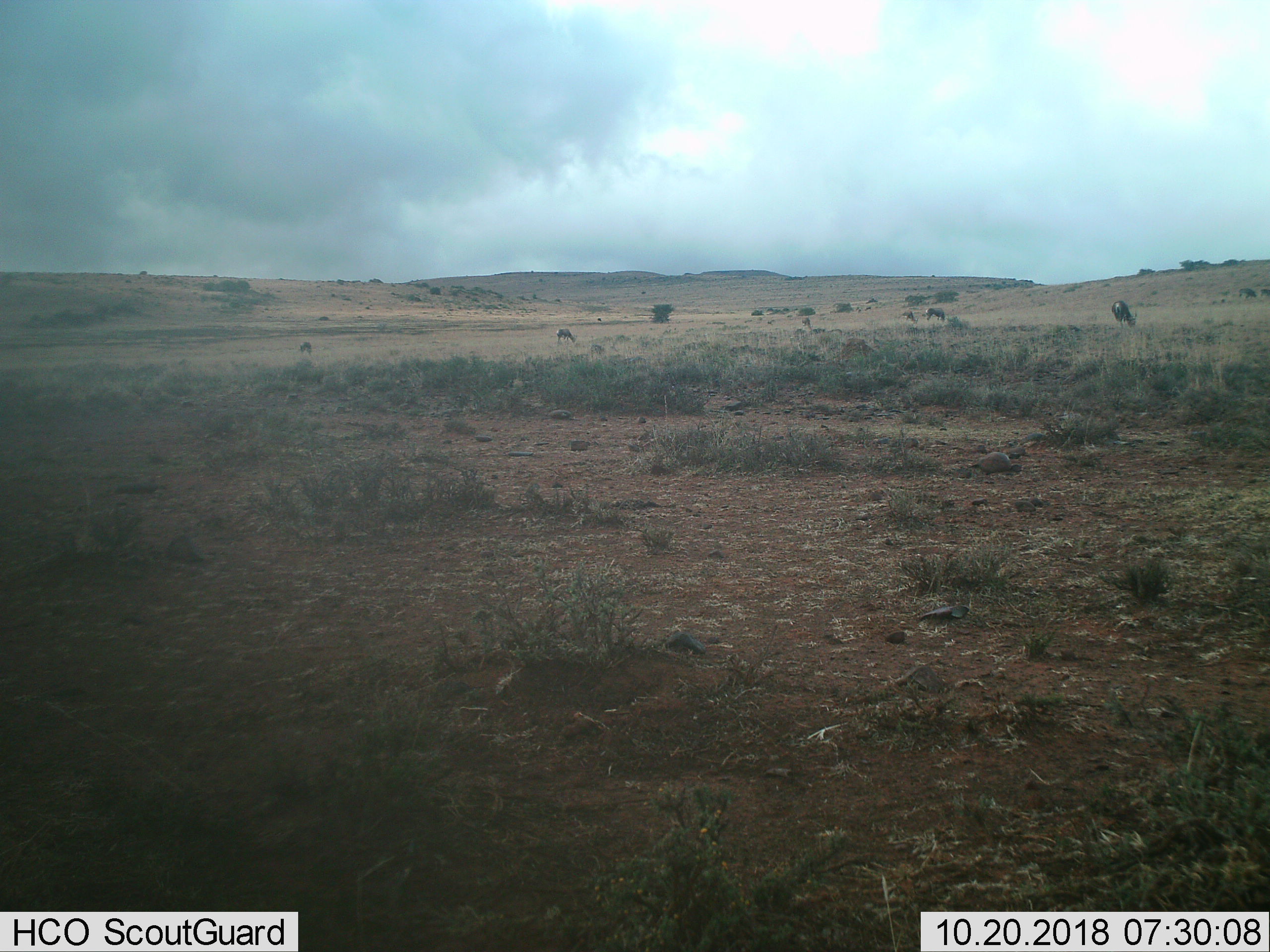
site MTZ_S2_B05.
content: unidentified animal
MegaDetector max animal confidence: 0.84